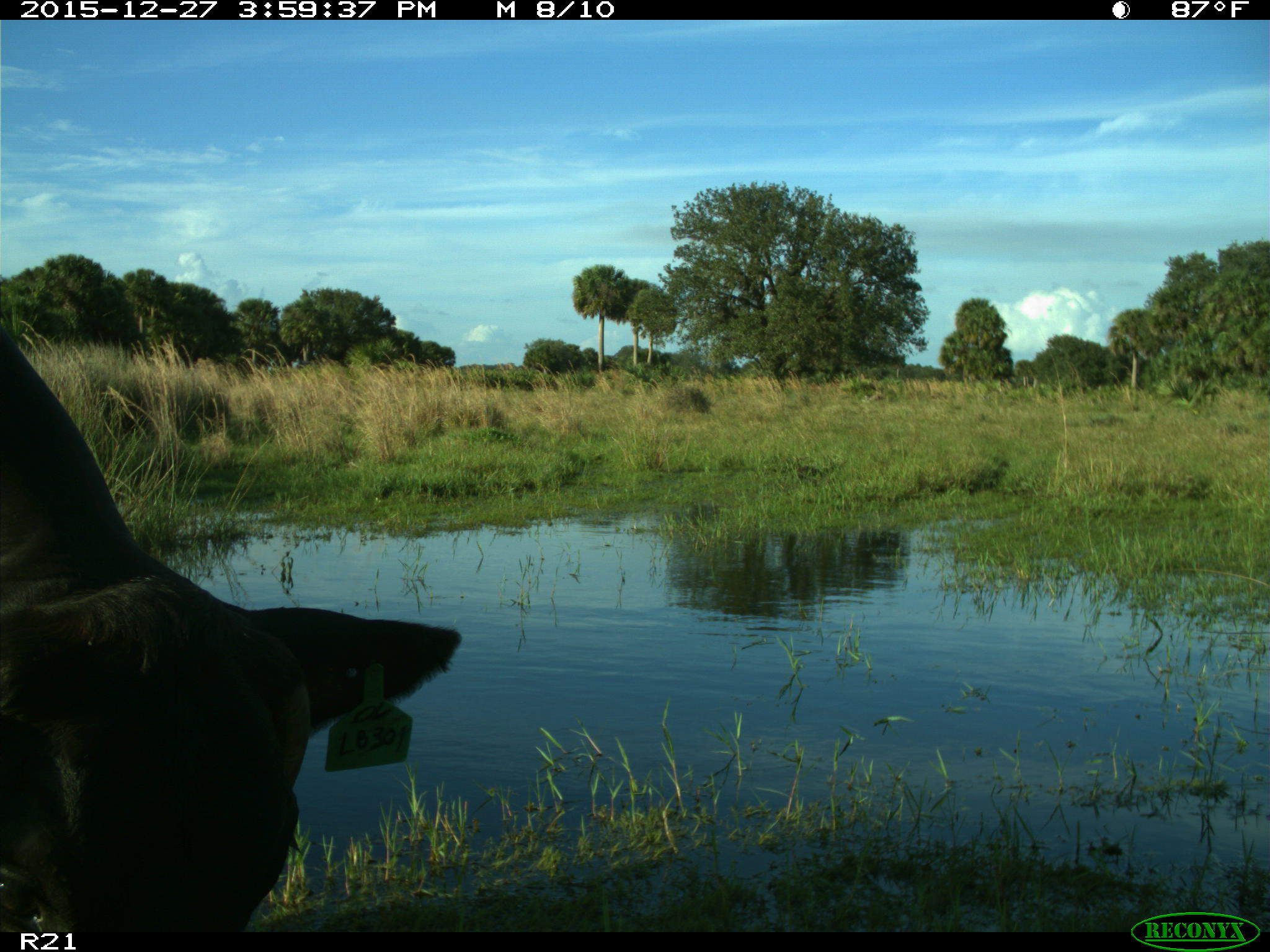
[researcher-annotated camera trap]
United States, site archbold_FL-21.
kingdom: Animalia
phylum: Chordata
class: Mammalia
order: Artiodactyla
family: Bovidae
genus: Bos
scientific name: Bos taurus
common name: domestic cow